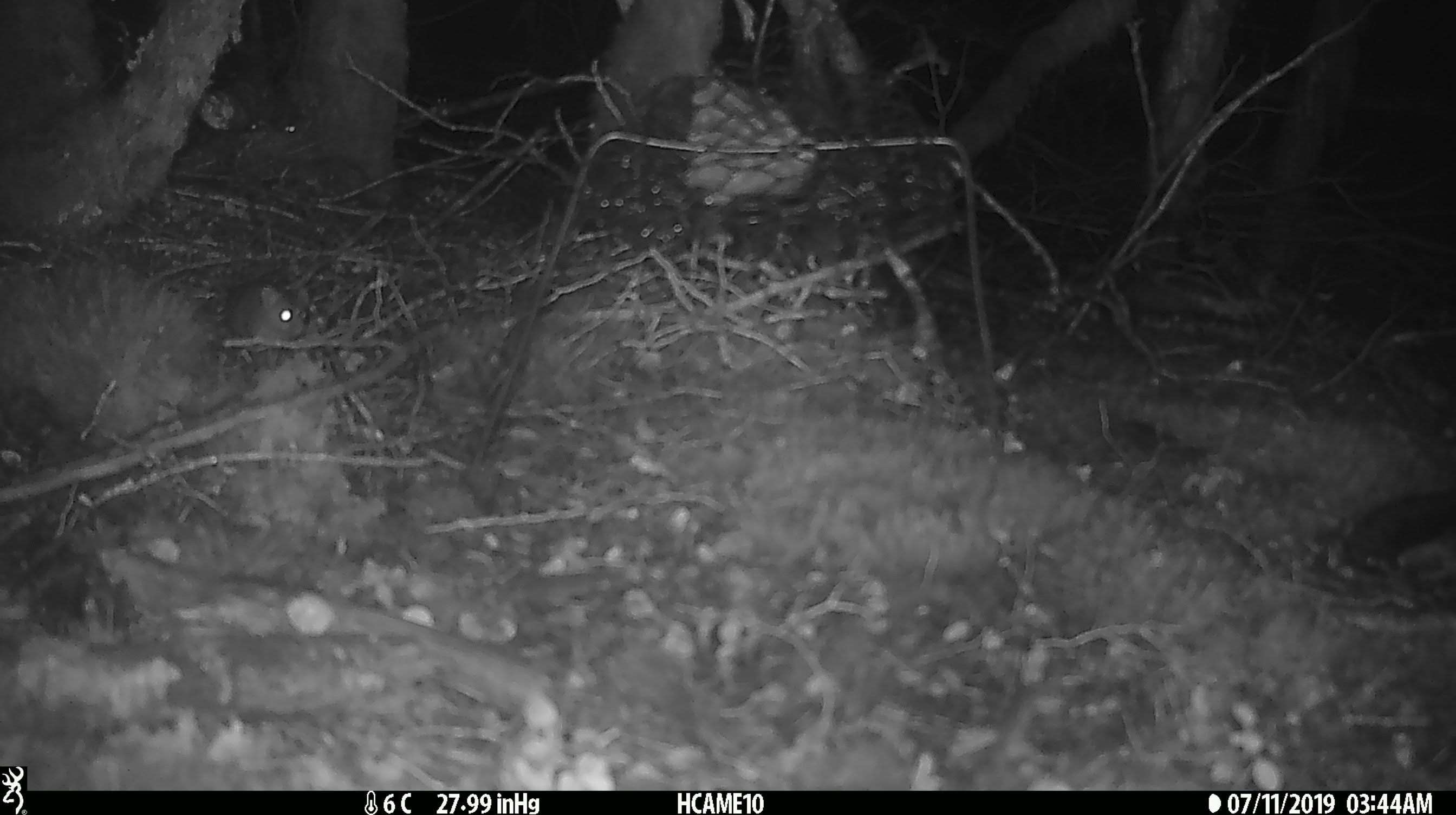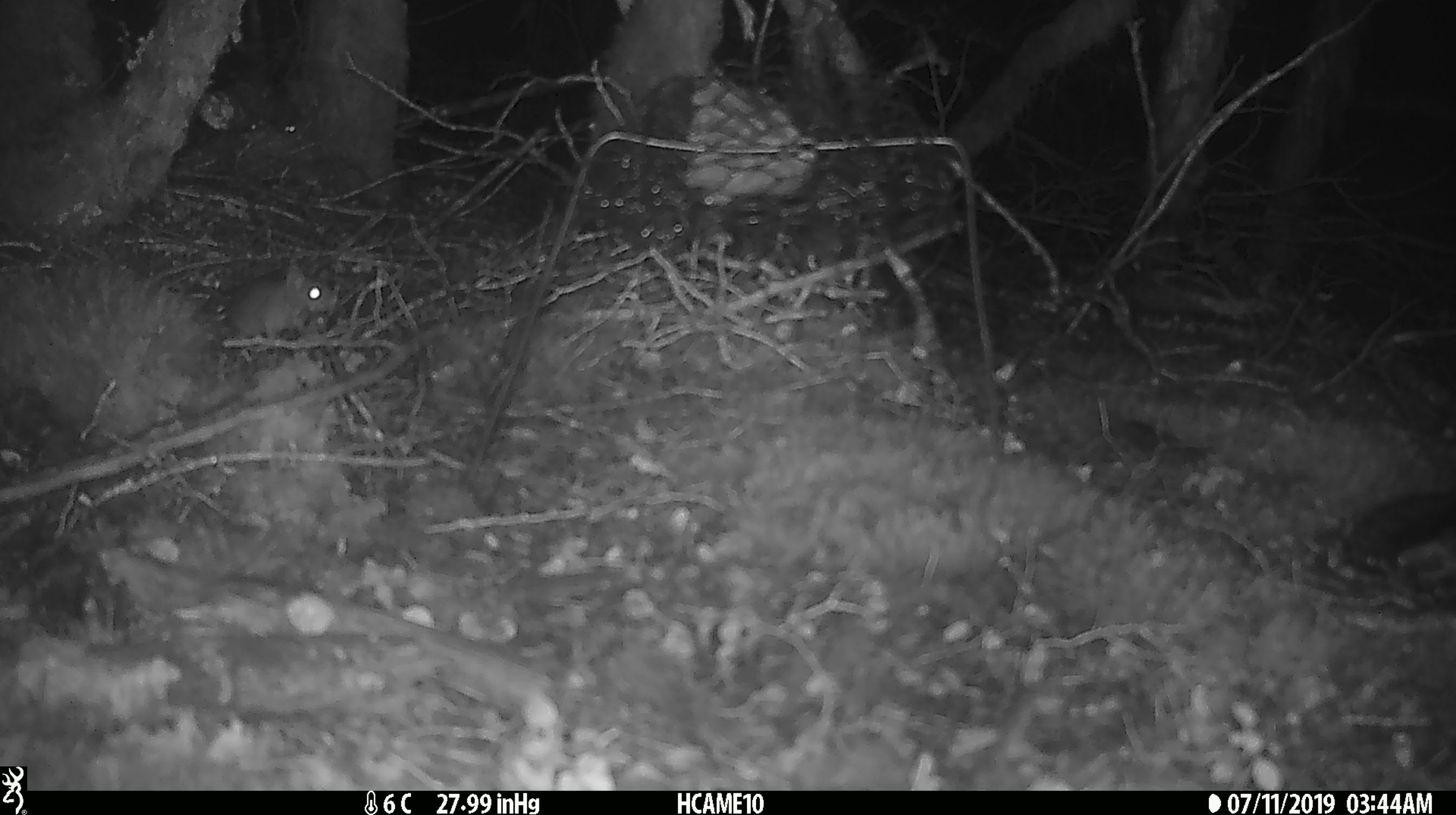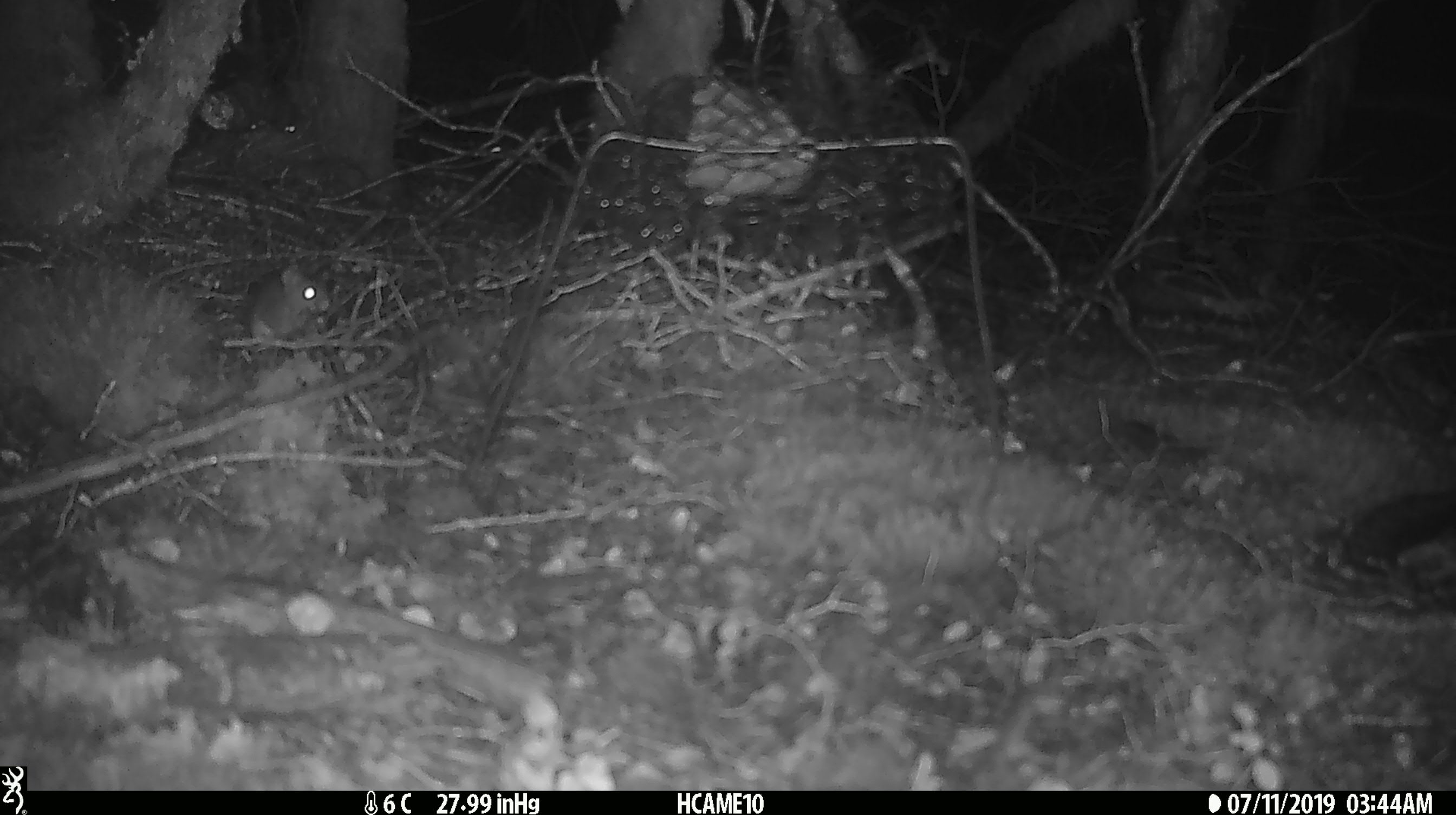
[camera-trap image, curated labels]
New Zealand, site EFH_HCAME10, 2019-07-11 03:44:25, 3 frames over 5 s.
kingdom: Animalia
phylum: Chordata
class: Mammalia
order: Rodentia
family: Muridae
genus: Mus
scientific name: Mus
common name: mouse